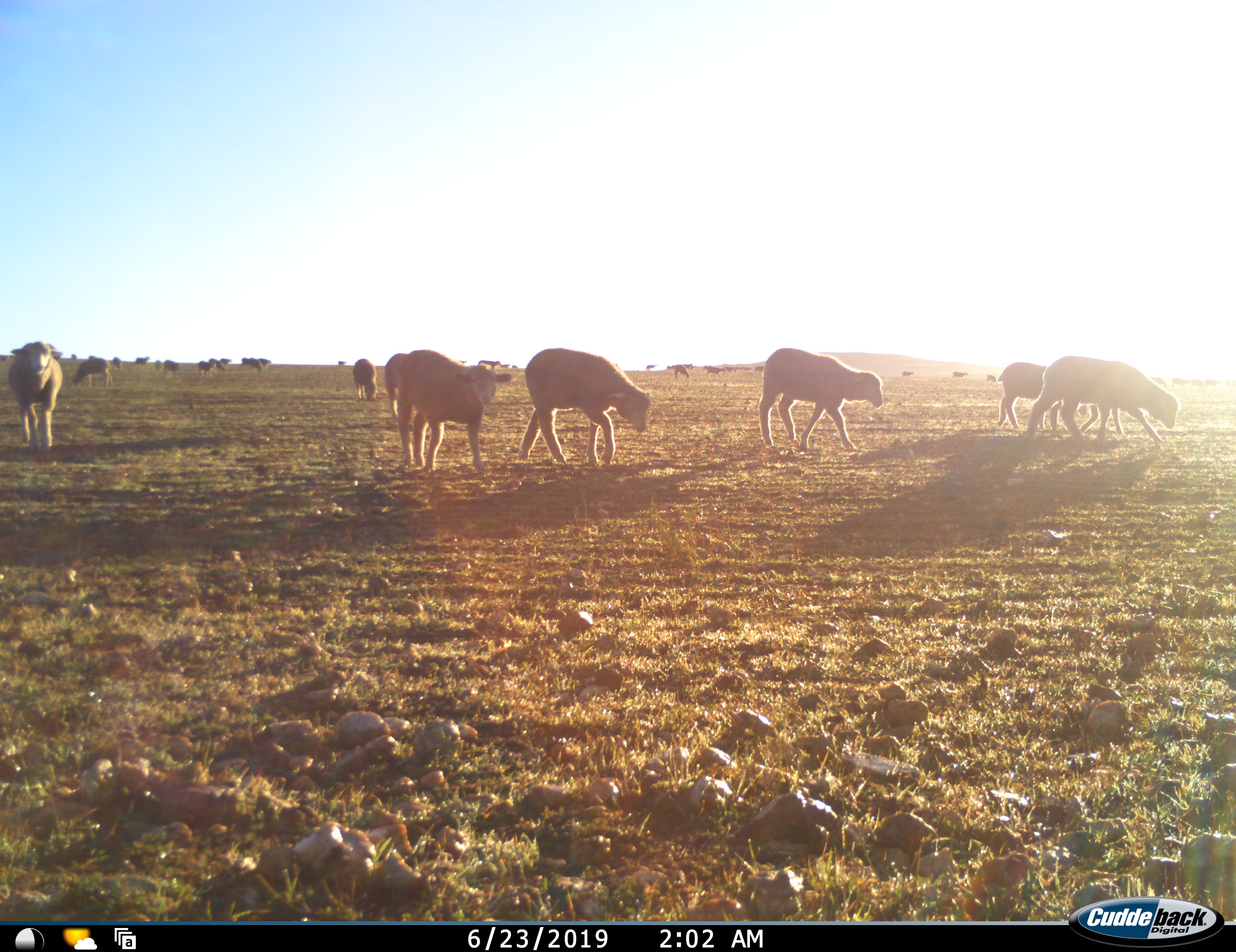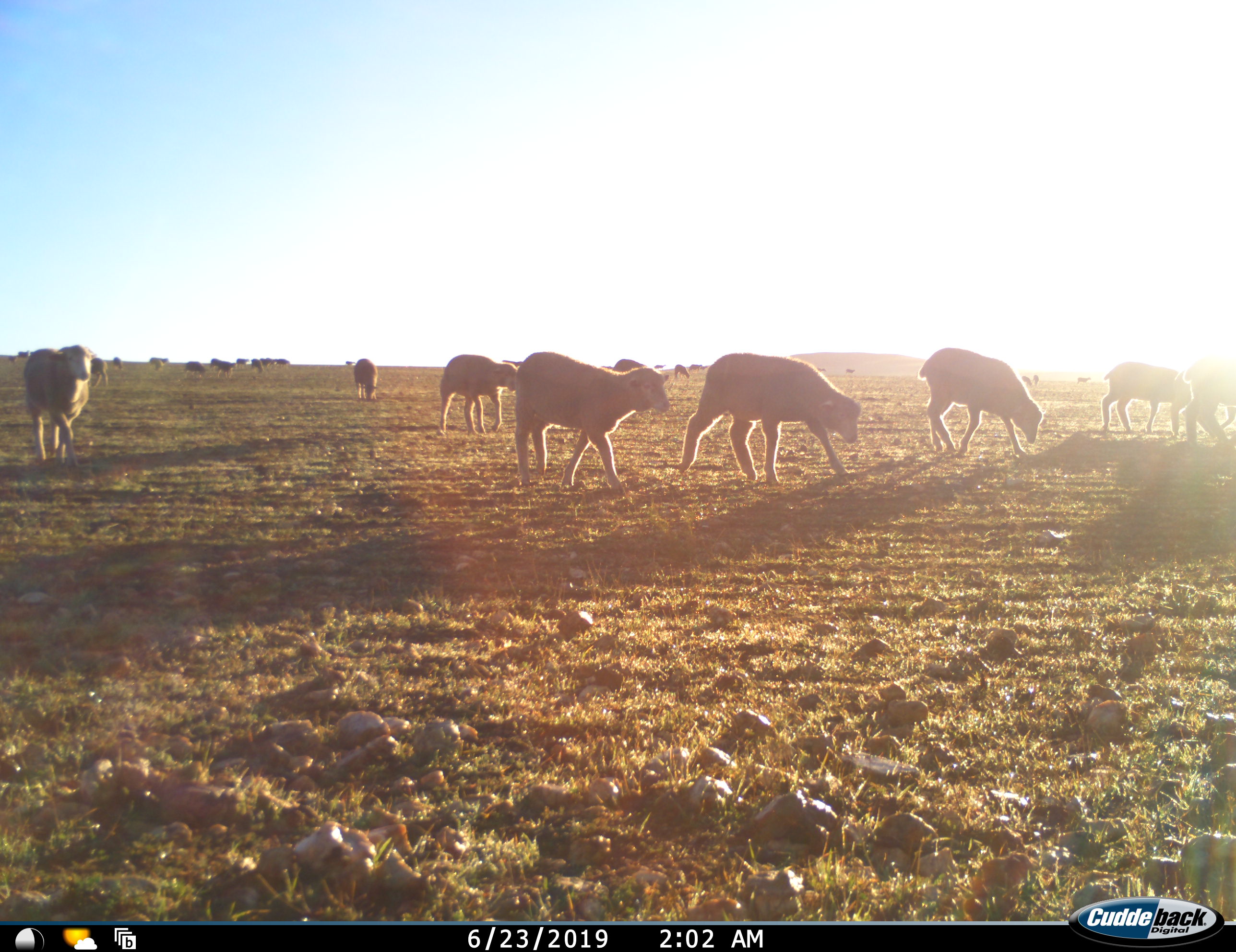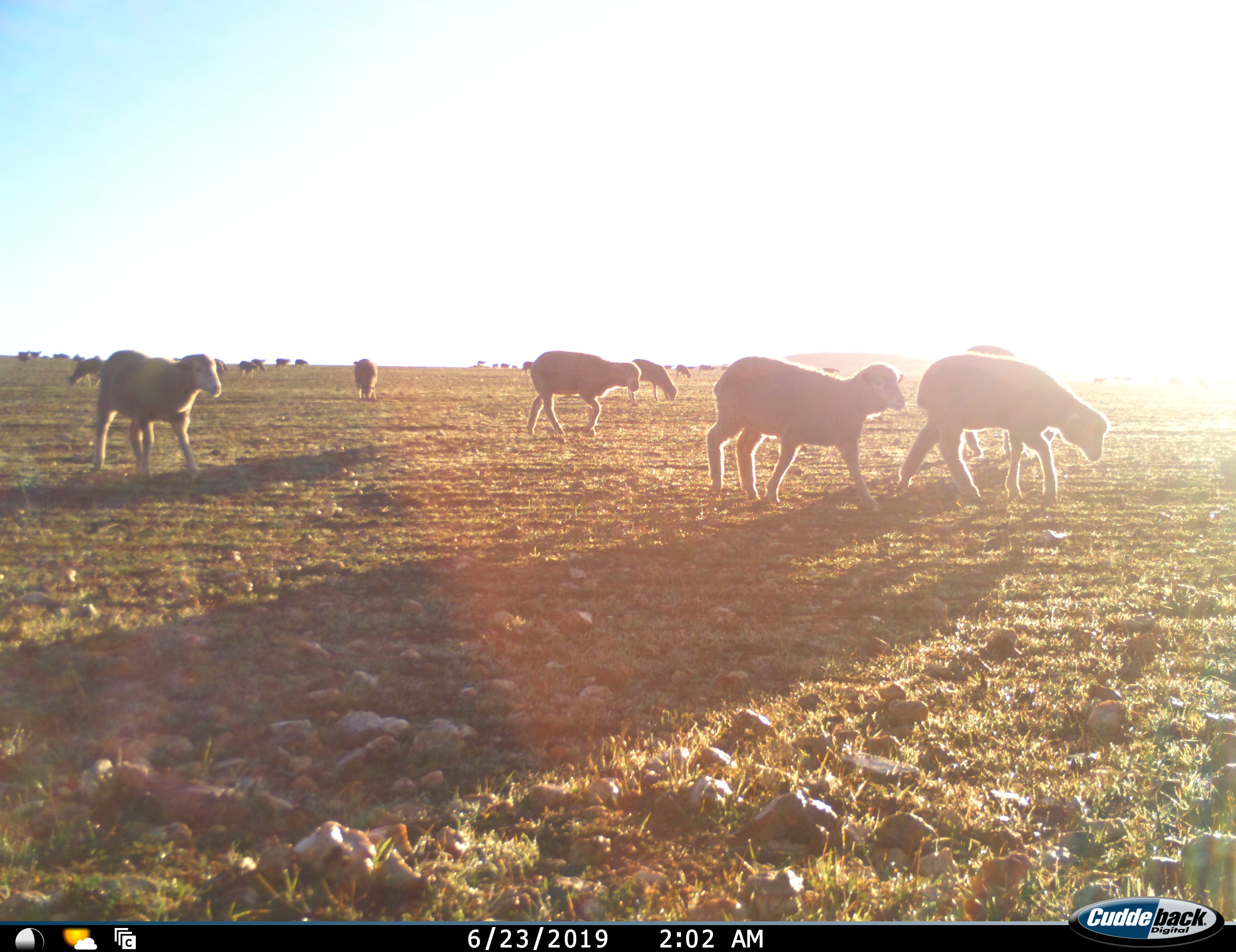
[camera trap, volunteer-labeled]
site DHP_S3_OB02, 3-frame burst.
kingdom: Animalia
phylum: Chordata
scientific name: Vertebrata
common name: domestic animal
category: domesticanimal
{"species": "domesticanimal (domestic animal) (Vertebrata)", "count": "11-50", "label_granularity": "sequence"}